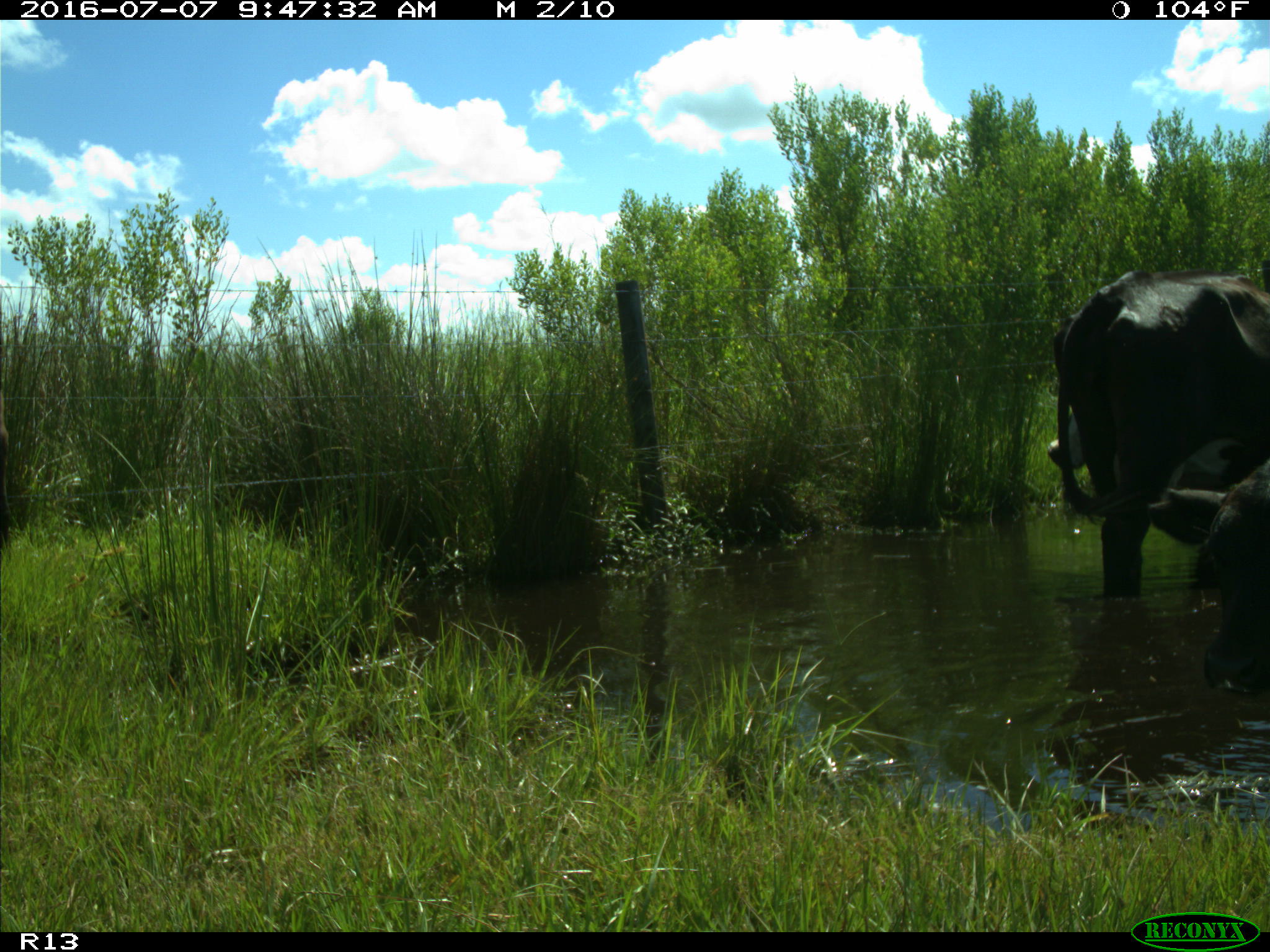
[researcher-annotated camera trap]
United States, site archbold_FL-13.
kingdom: Animalia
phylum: Chordata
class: Mammalia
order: Artiodactyla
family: Bovidae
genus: Bos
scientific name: Bos taurus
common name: domestic cow